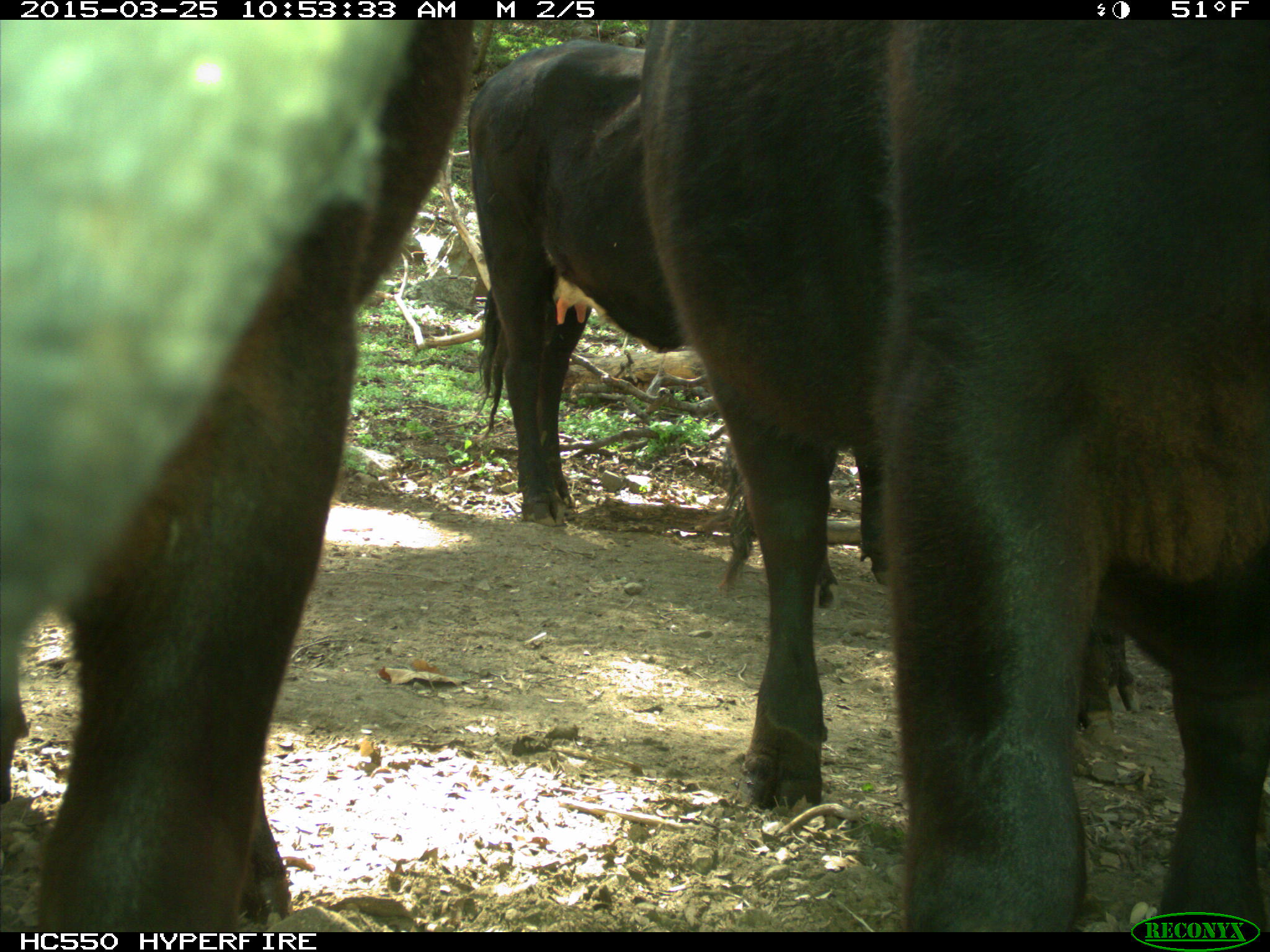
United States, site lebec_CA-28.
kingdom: Animalia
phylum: Chordata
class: Mammalia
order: Artiodactyla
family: Bovidae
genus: Bos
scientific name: Bos taurus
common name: domestic cow